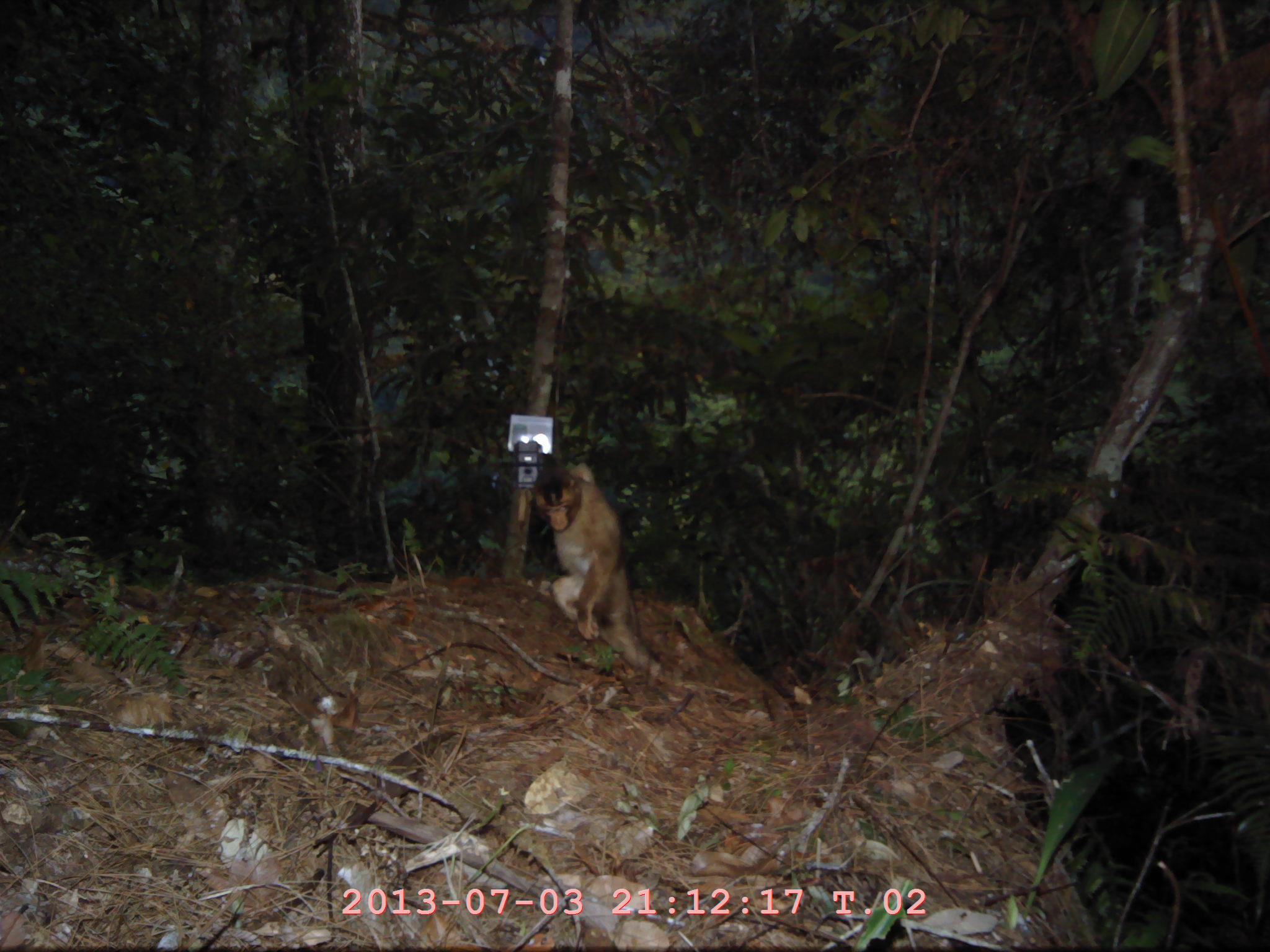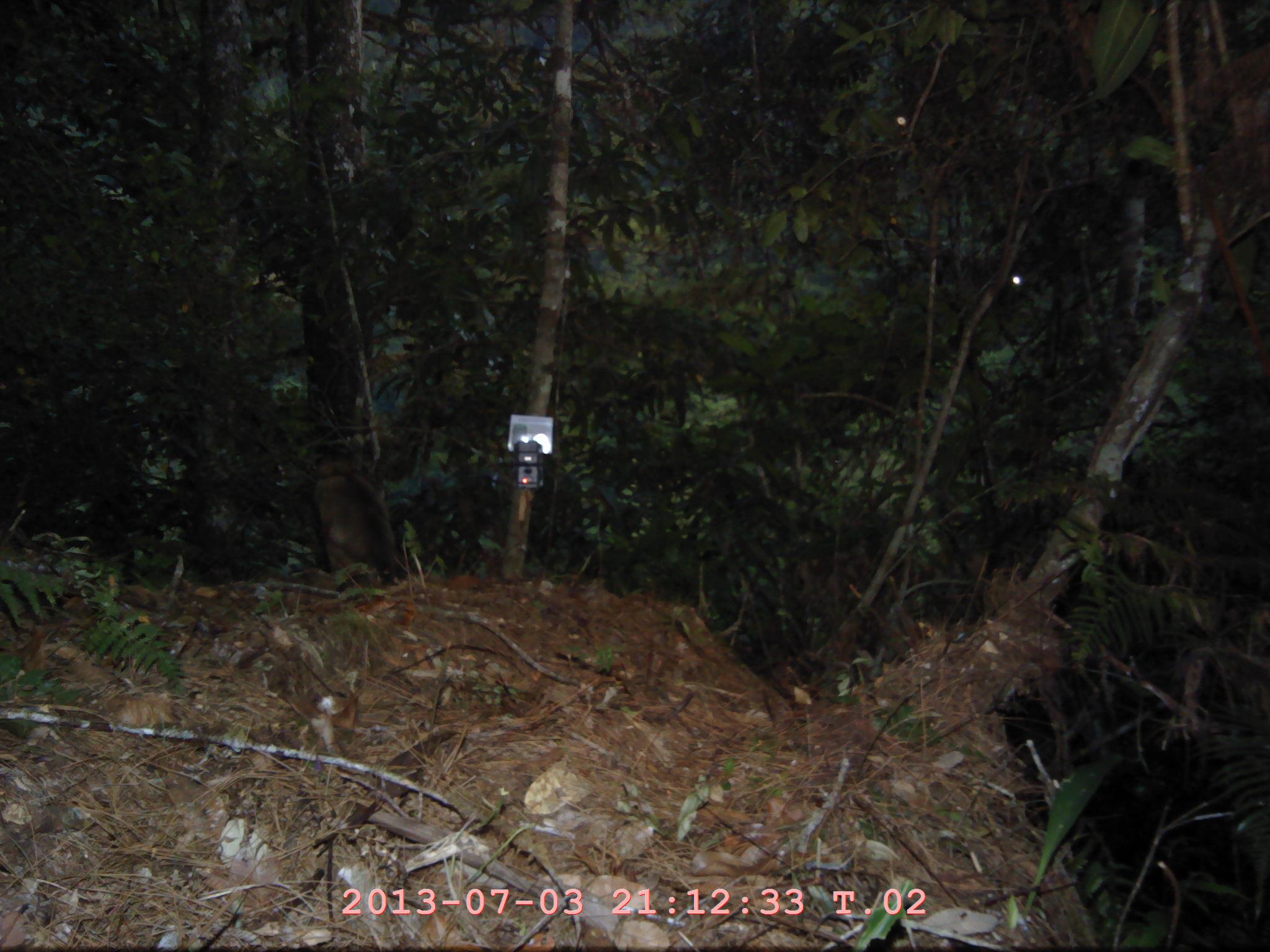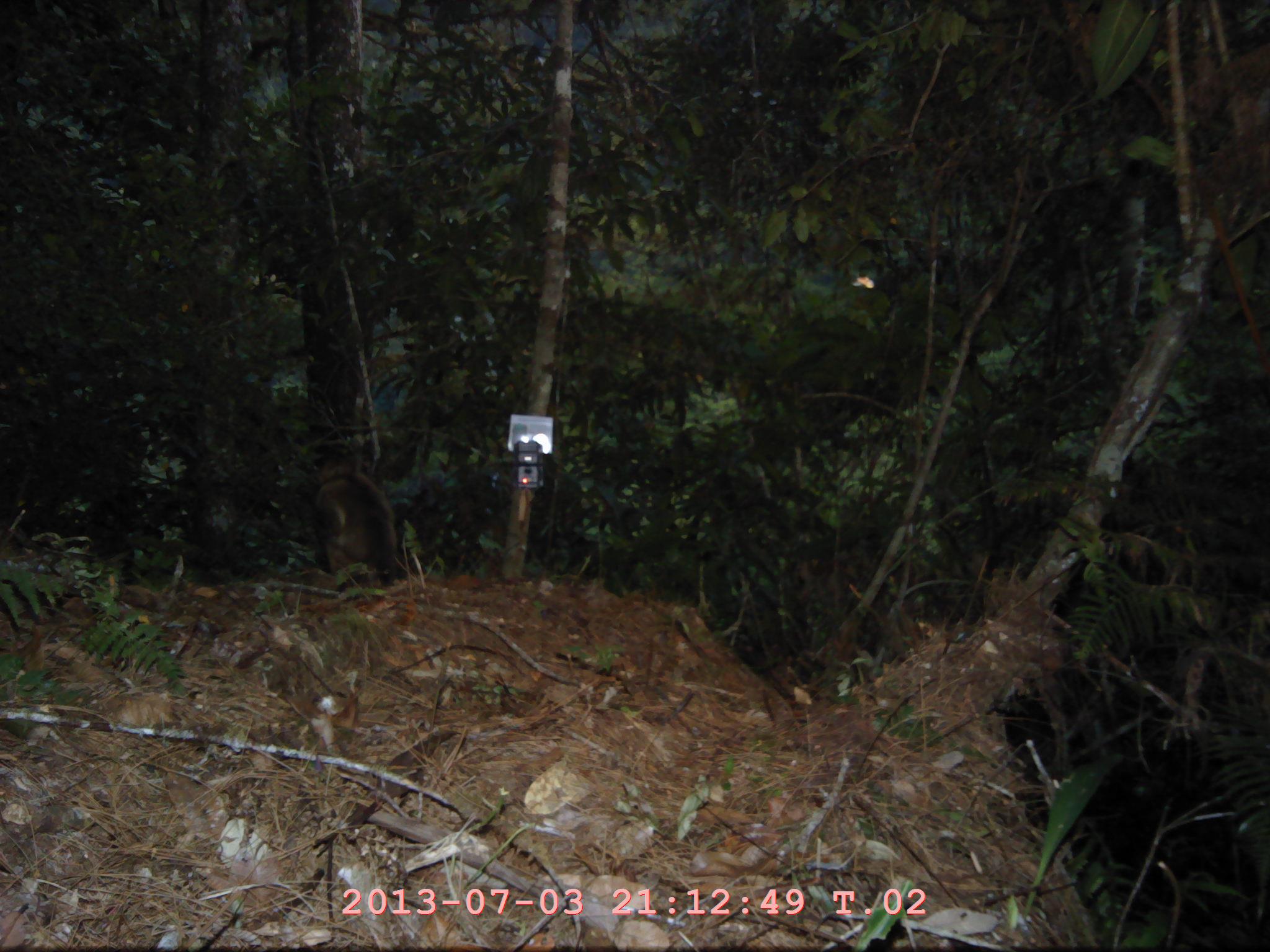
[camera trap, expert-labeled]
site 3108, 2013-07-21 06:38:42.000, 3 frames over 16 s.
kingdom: Animalia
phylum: Chordata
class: Mammalia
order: Primates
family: Cercopithecidae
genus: Macaca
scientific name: Macaca nemestrina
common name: southern pig-tailed macaque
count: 1